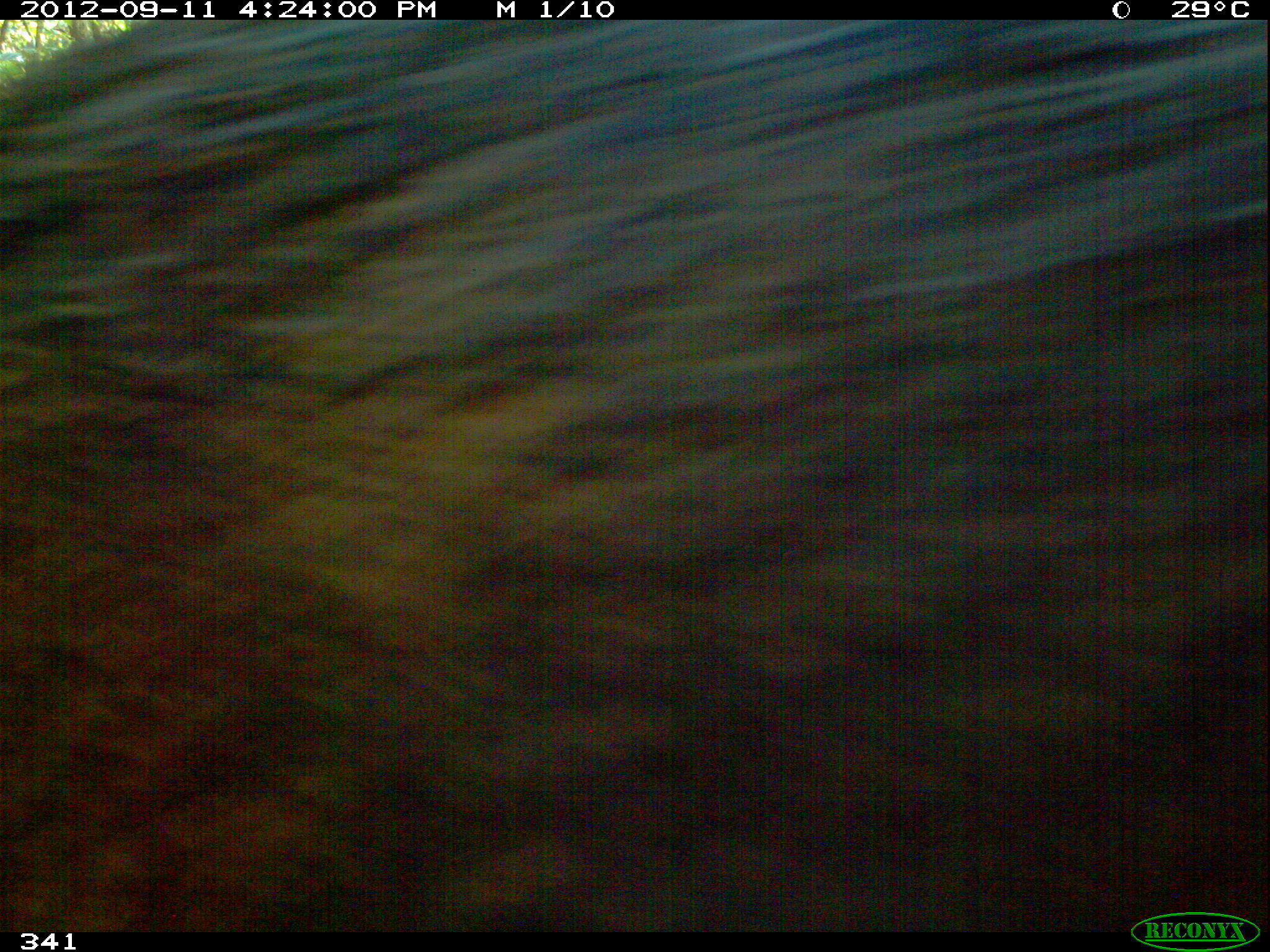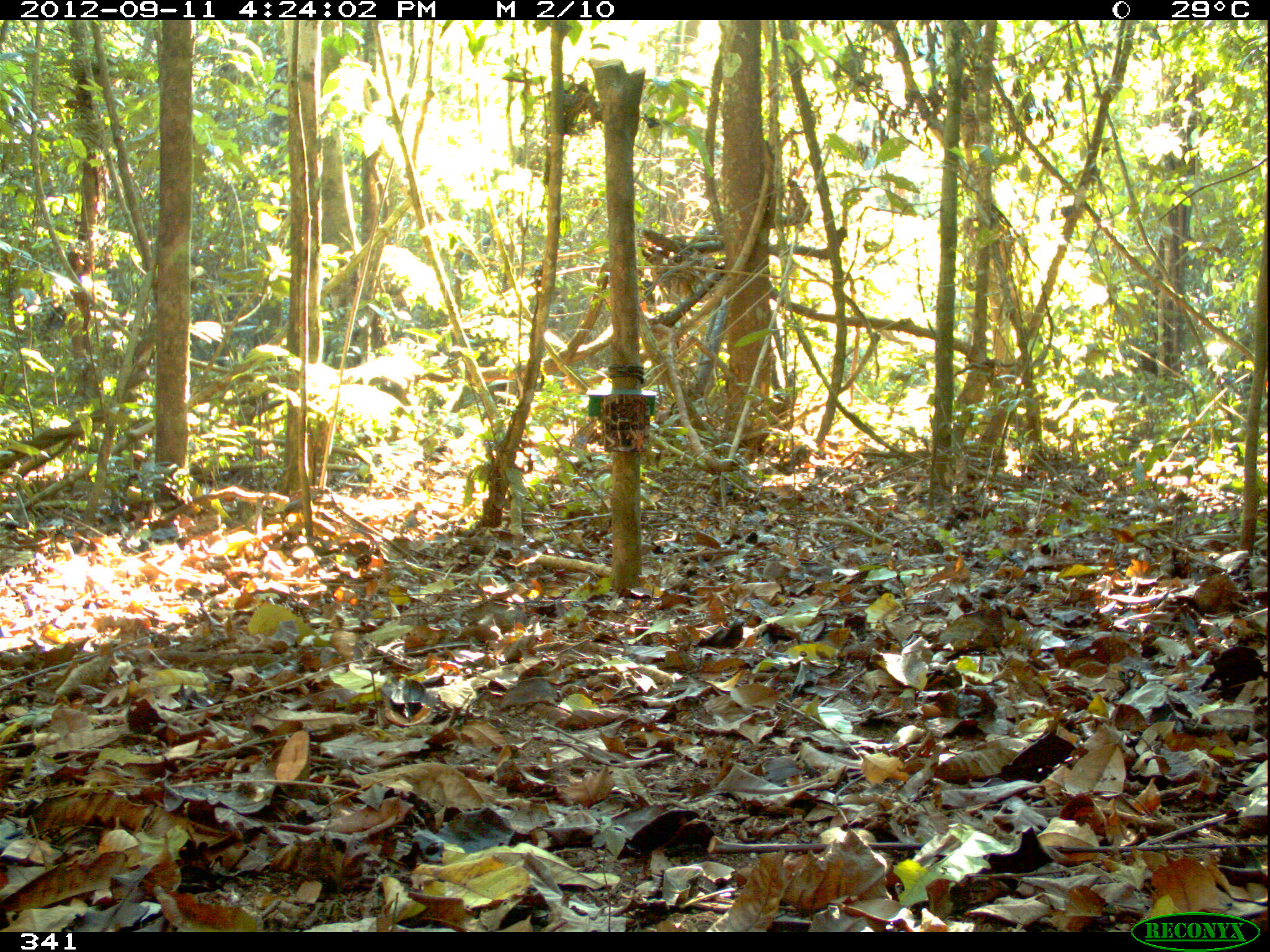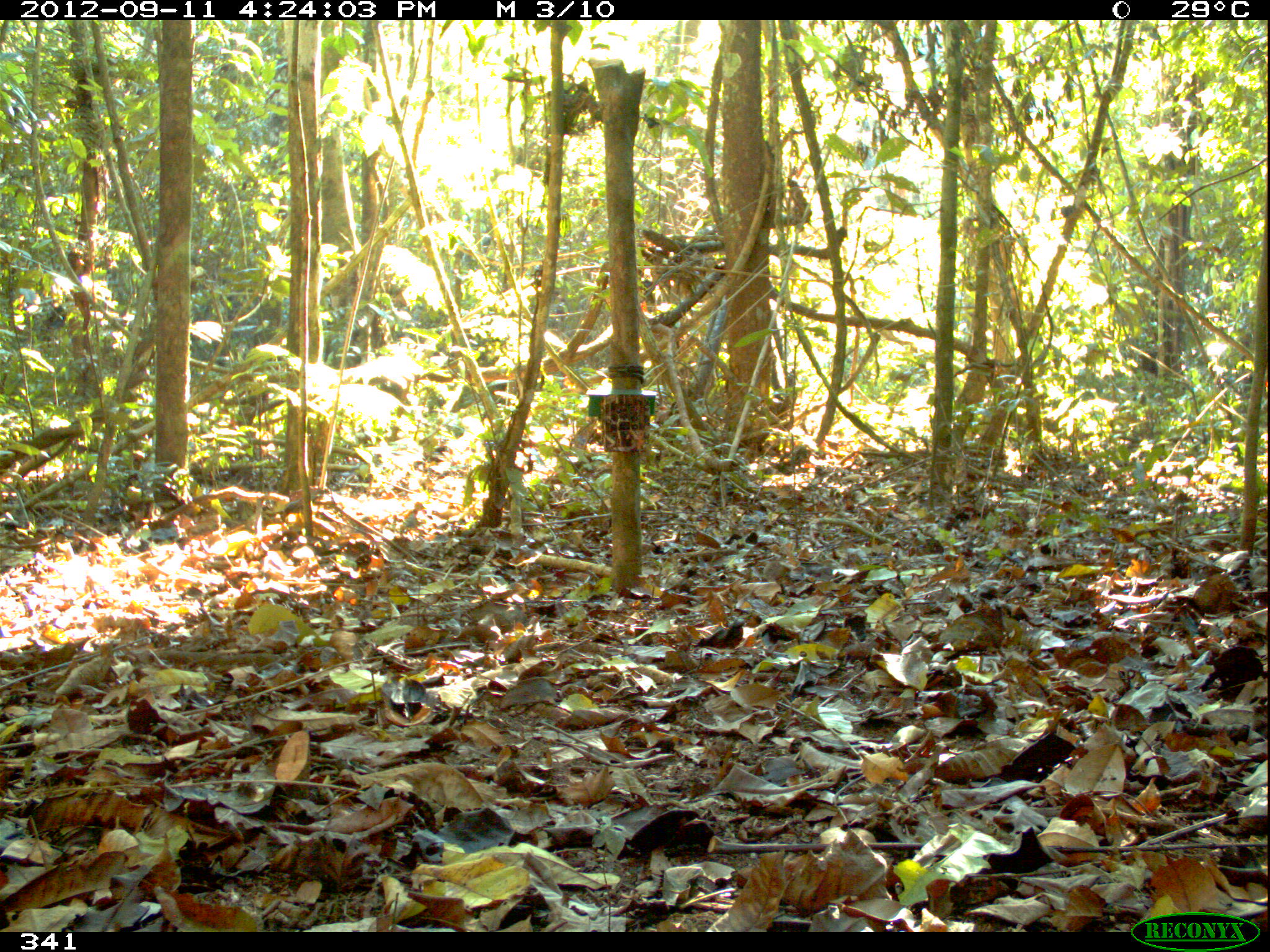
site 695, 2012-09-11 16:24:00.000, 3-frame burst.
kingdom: Animalia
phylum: Chordata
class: Mammalia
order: Artiodactyla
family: Tayassuidae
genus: Tayassu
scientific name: Tayassu pecari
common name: white-lipped peccary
Tayassu pecari (white-lipped peccary).